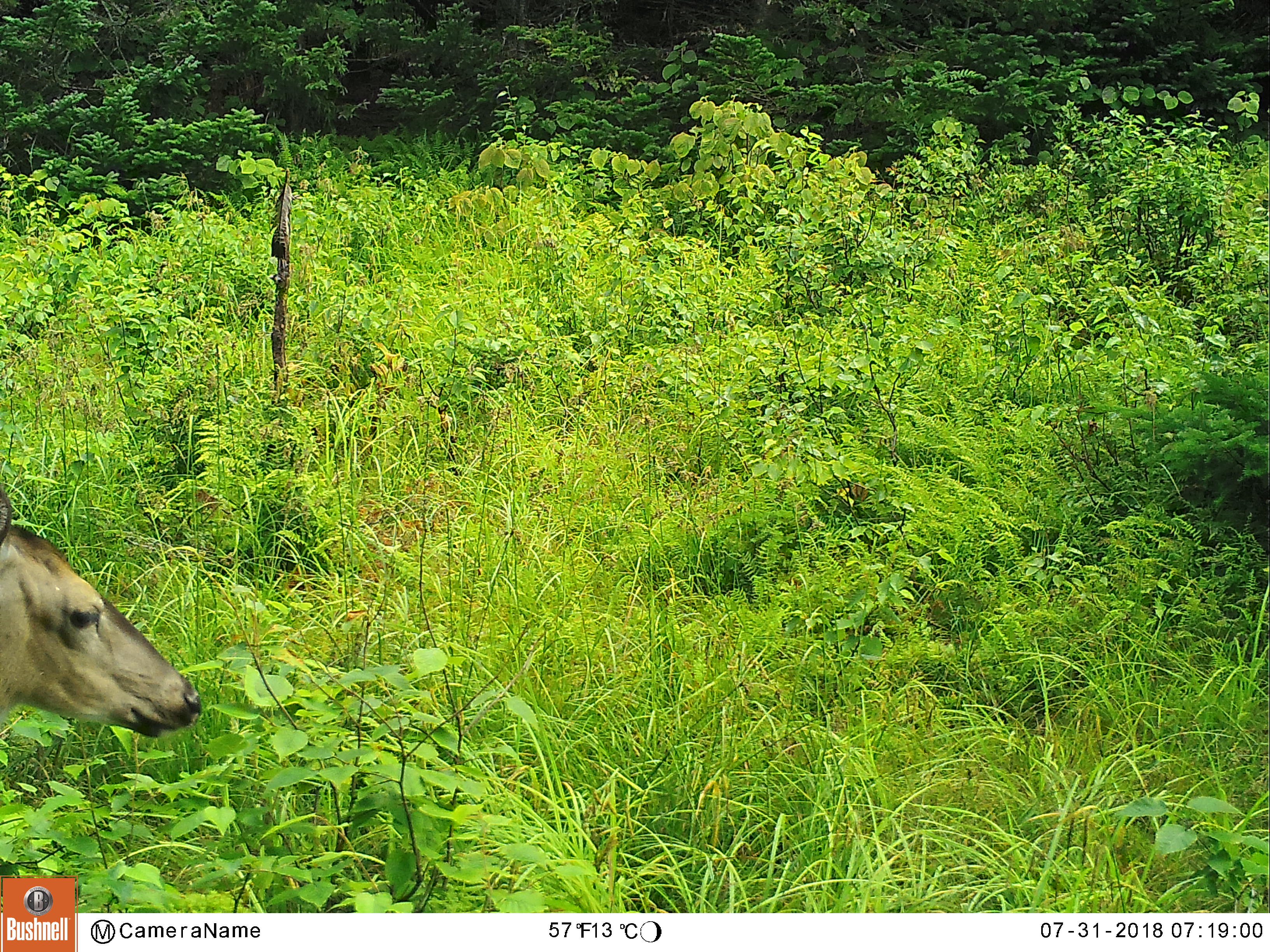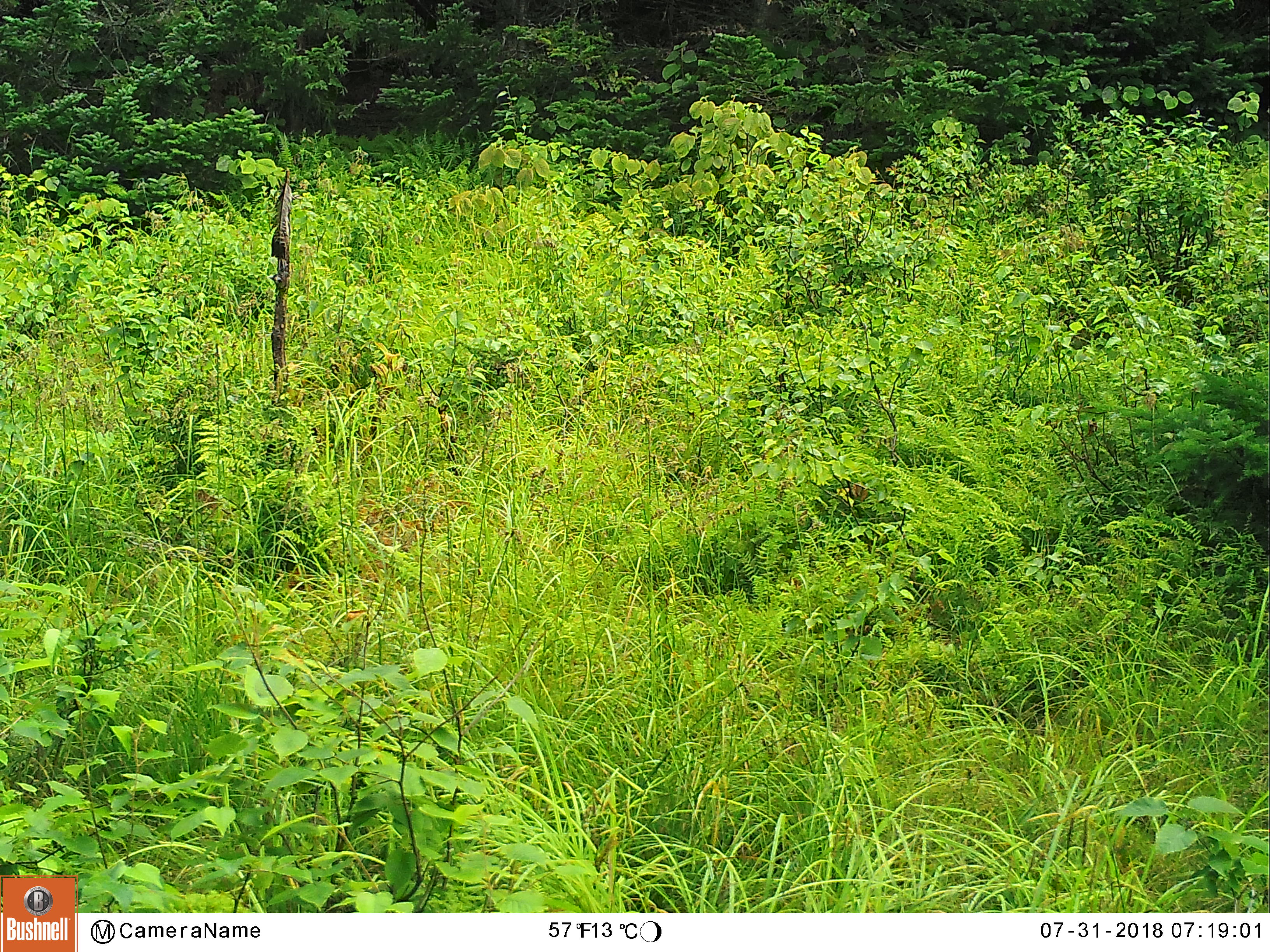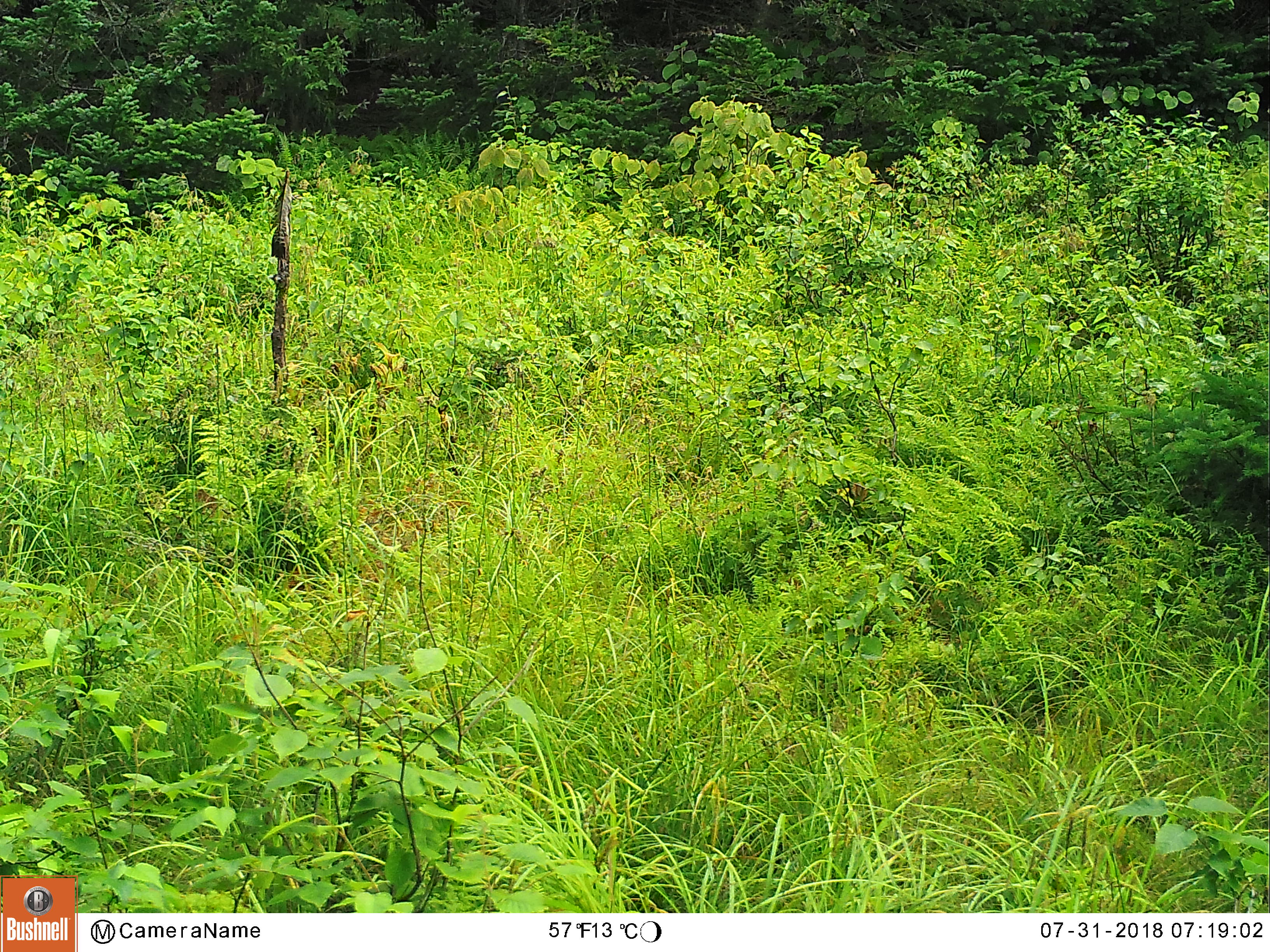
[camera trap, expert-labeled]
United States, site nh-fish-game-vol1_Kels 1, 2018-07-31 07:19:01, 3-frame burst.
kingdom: Animalia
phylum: Chordata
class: Mammalia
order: Artiodactyla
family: Cervidae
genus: Odocoileus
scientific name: Odocoileus virginianus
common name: white-tailed deer